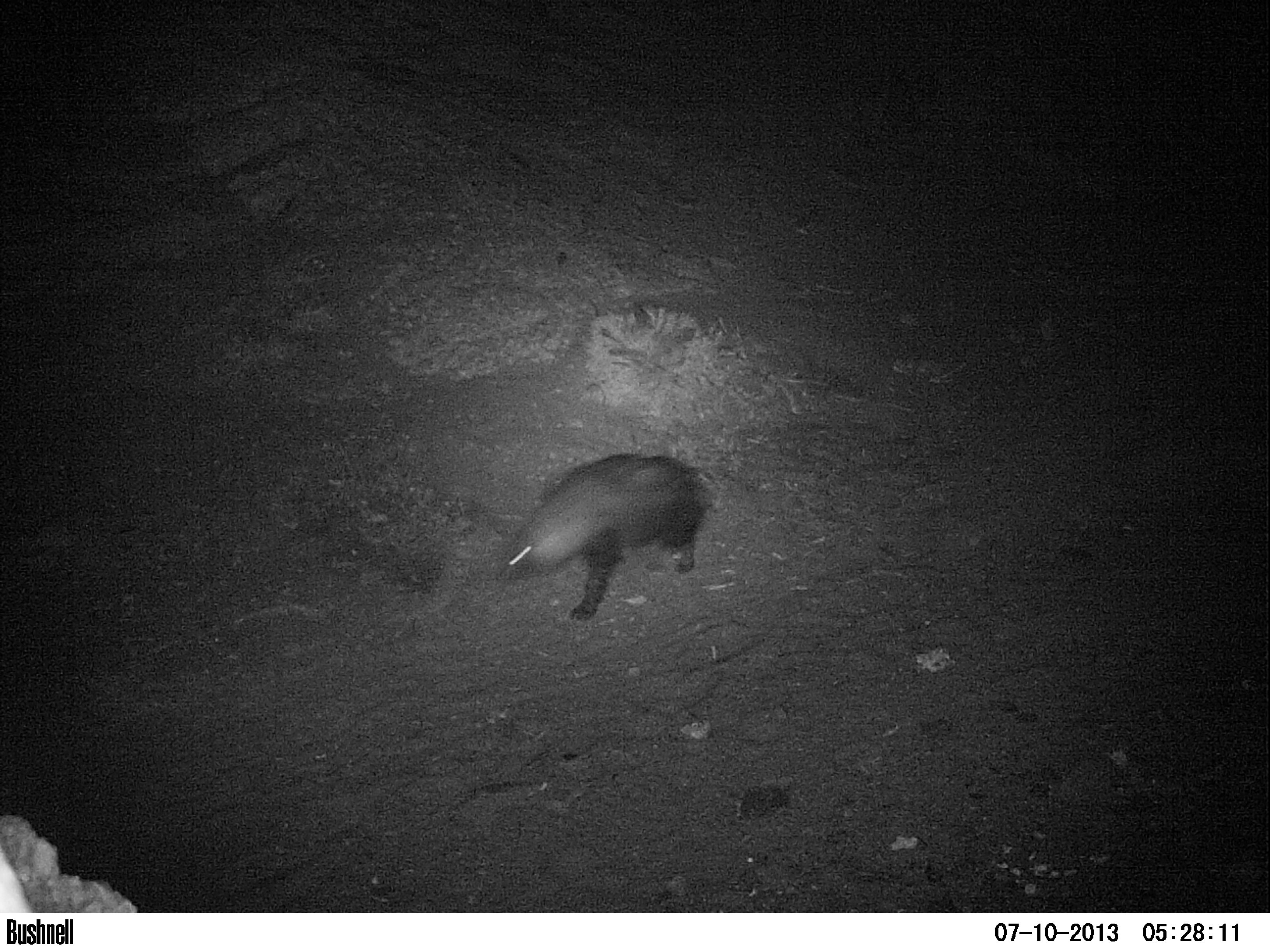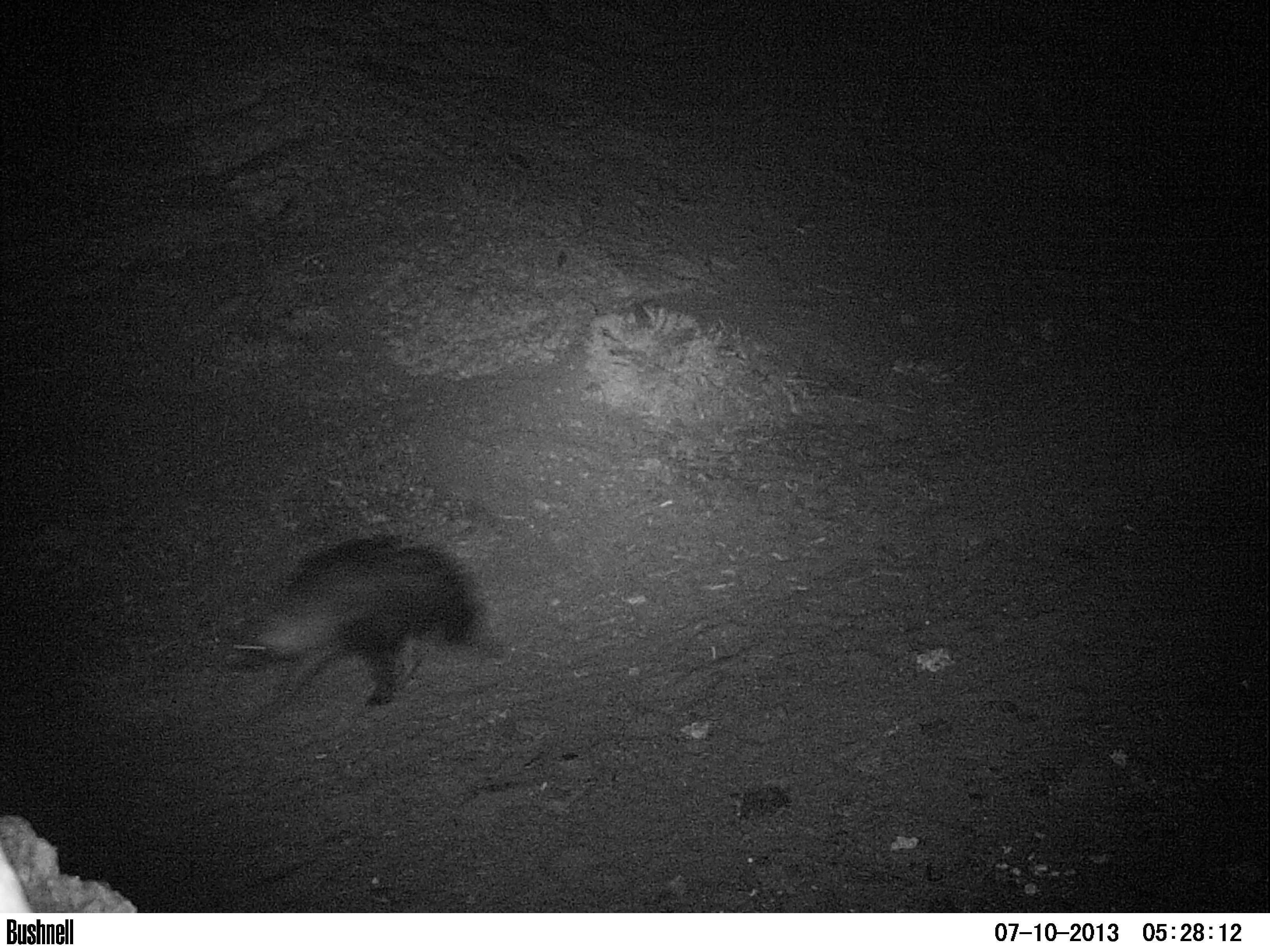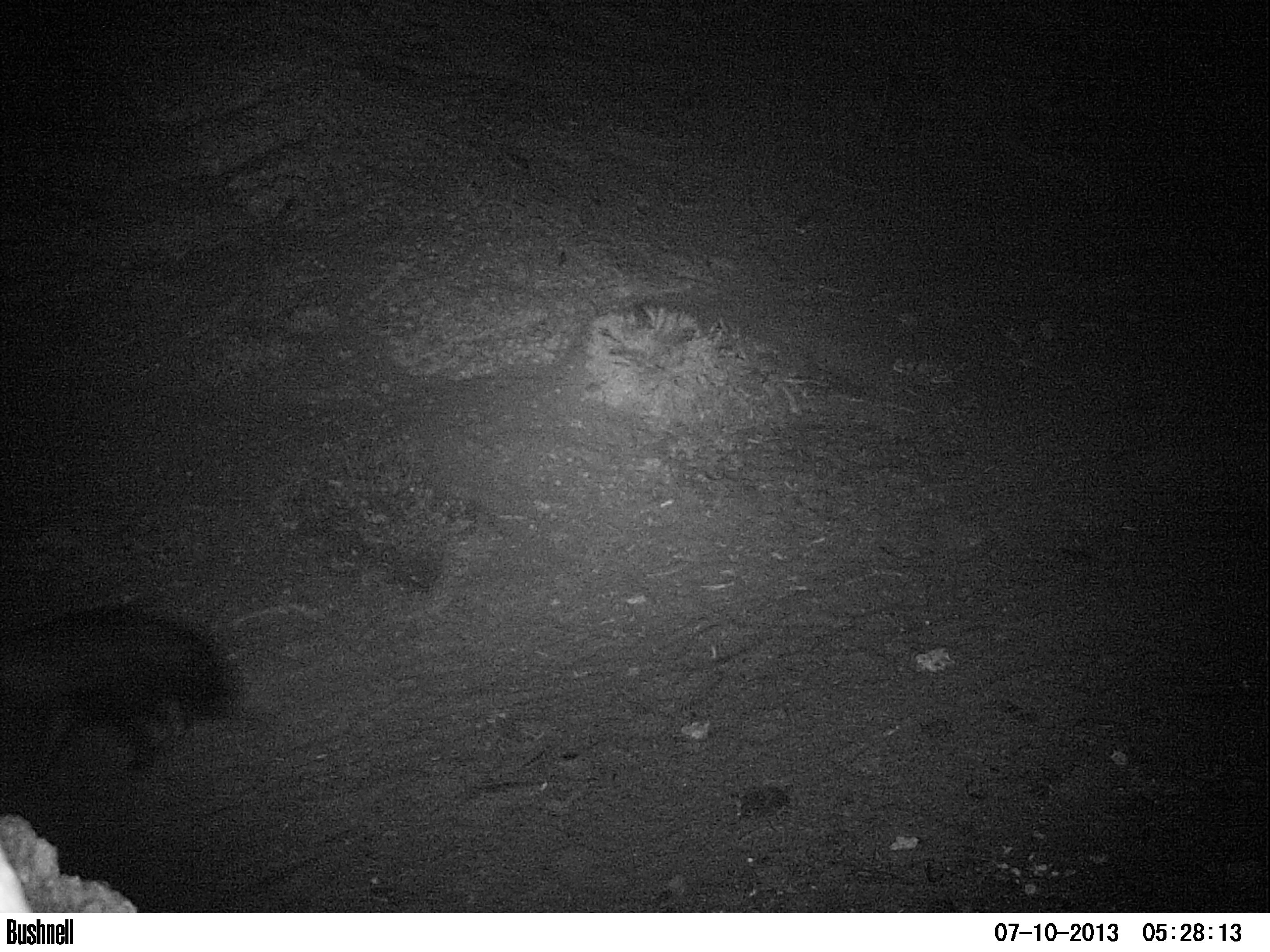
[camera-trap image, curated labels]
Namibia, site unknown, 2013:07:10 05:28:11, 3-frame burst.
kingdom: Animalia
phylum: Chordata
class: Mammalia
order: Carnivora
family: Hyaenidae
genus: Parahyaena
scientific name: Parahyaena brunnea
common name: brown hyena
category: hyaena brunnea